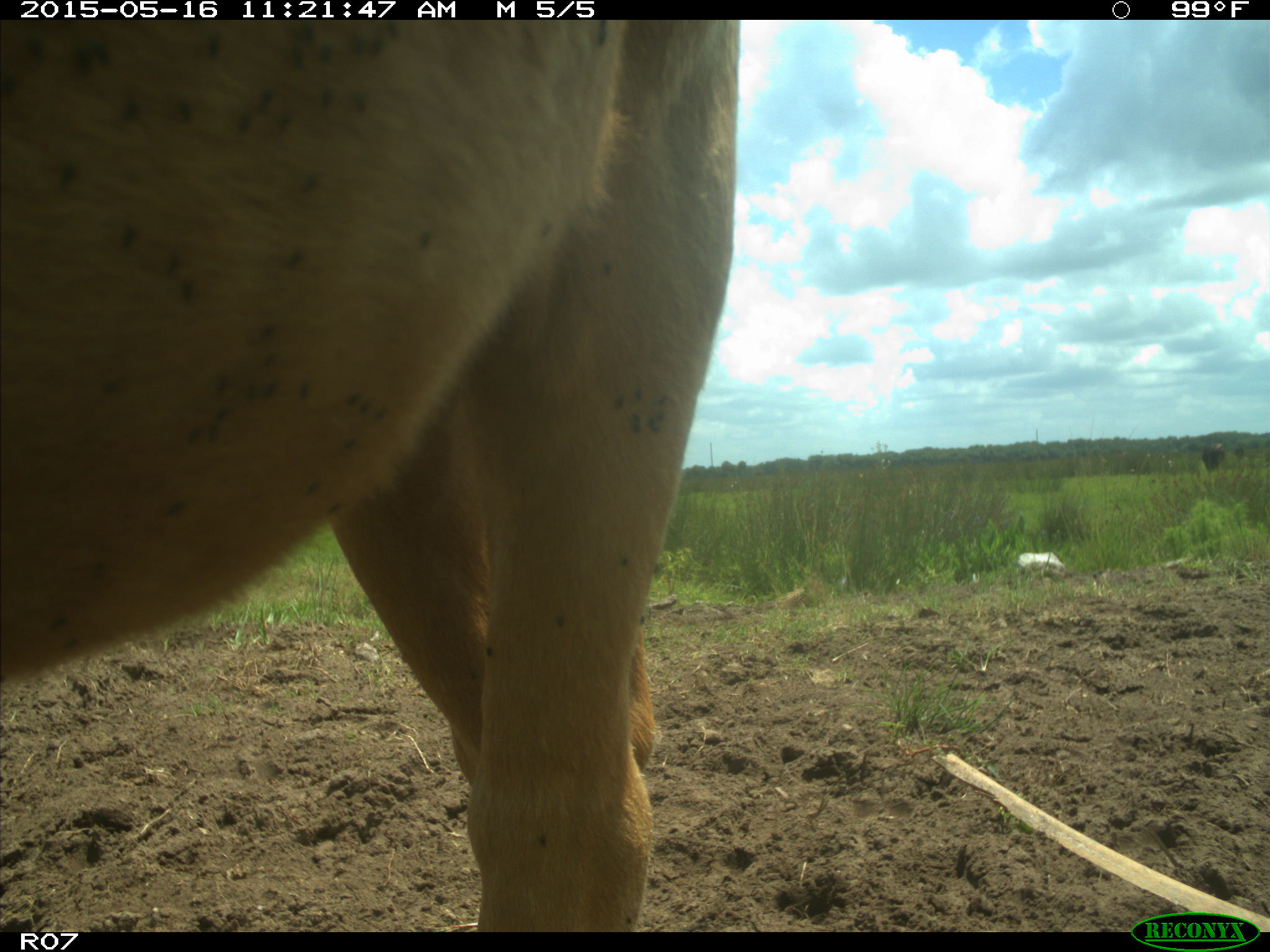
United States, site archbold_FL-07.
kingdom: Animalia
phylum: Chordata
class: Mammalia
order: Artiodactyla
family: Bovidae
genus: Bos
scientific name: Bos taurus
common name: domestic cow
Bos taurus (domestic cow).